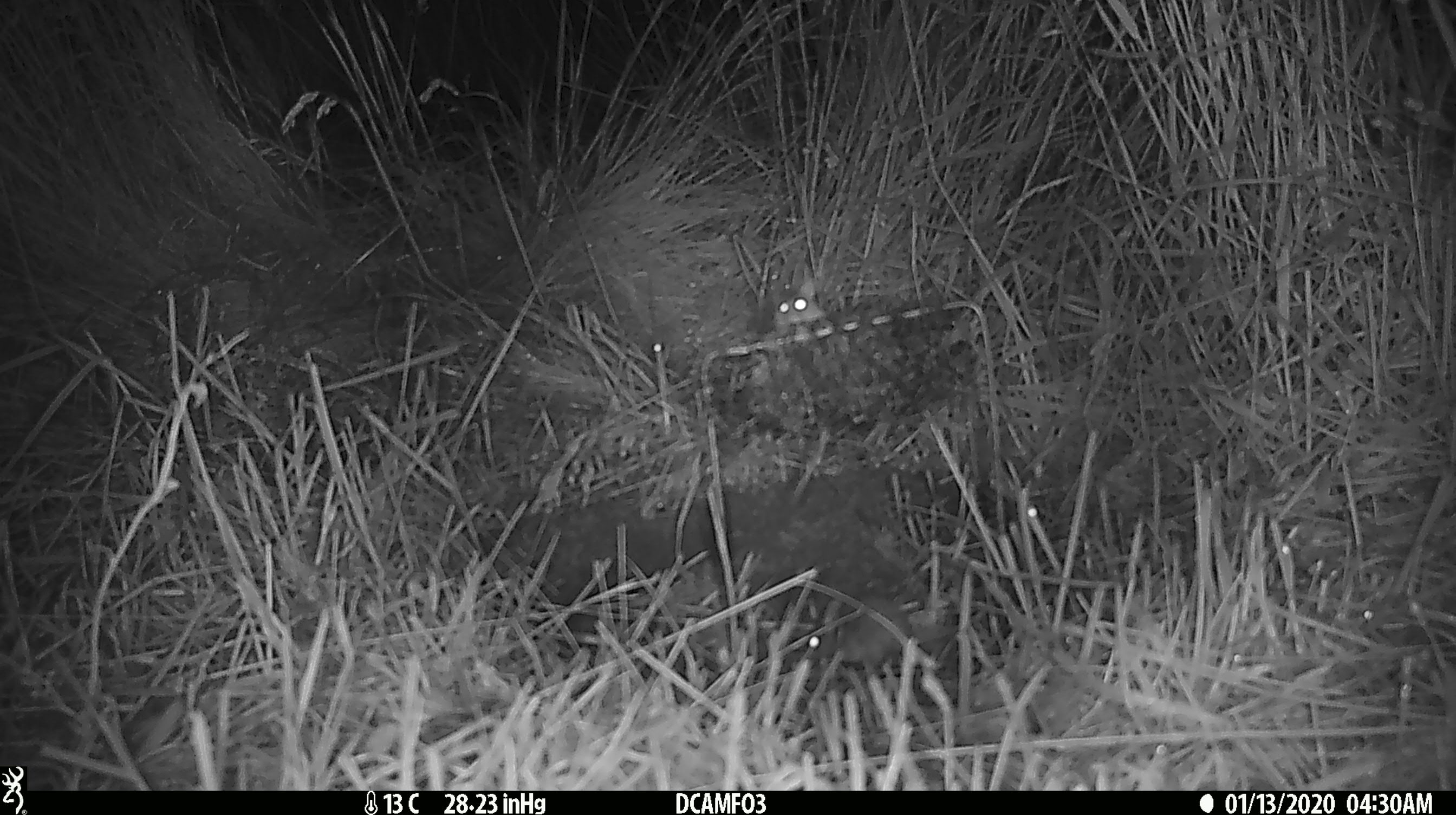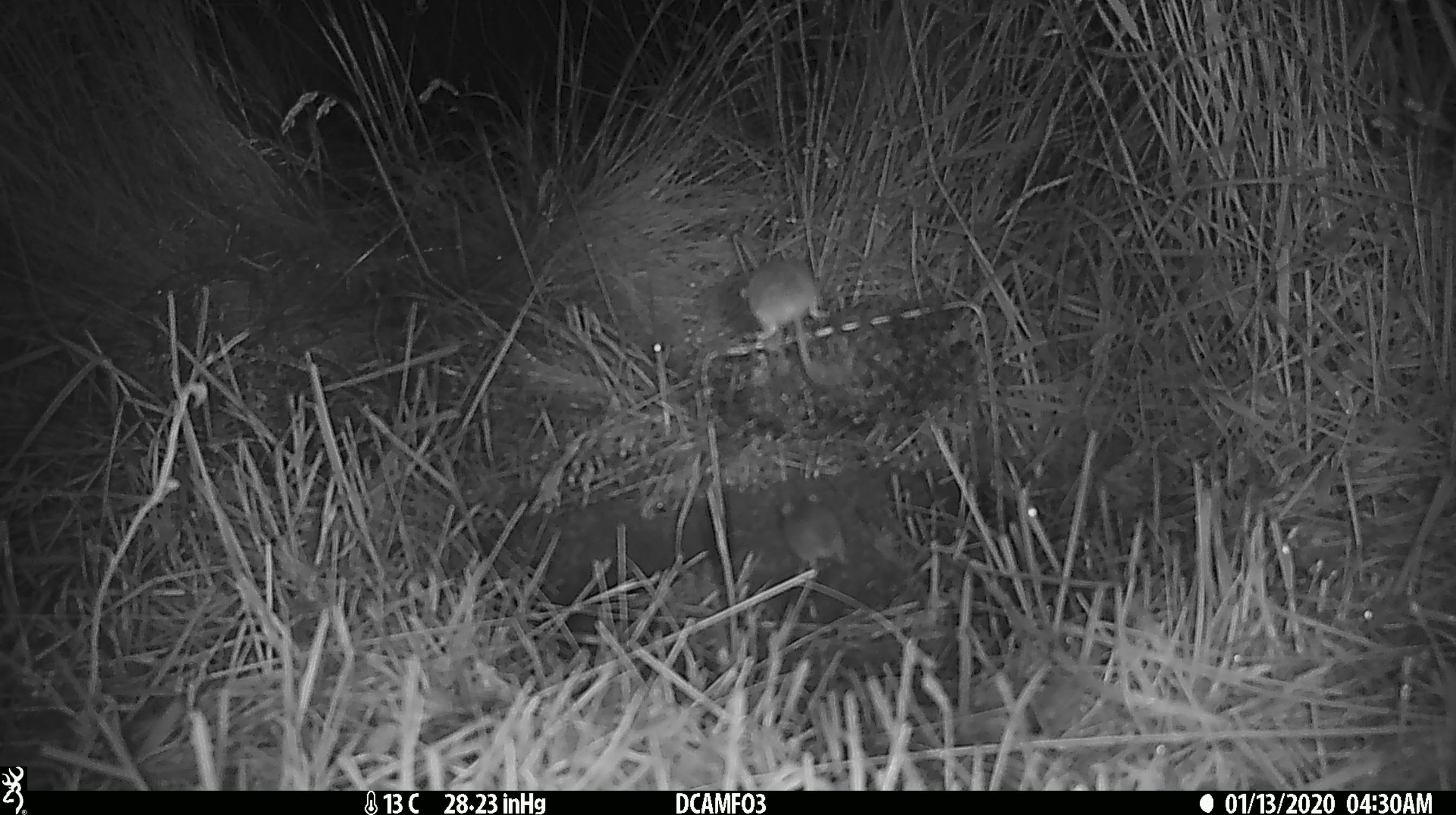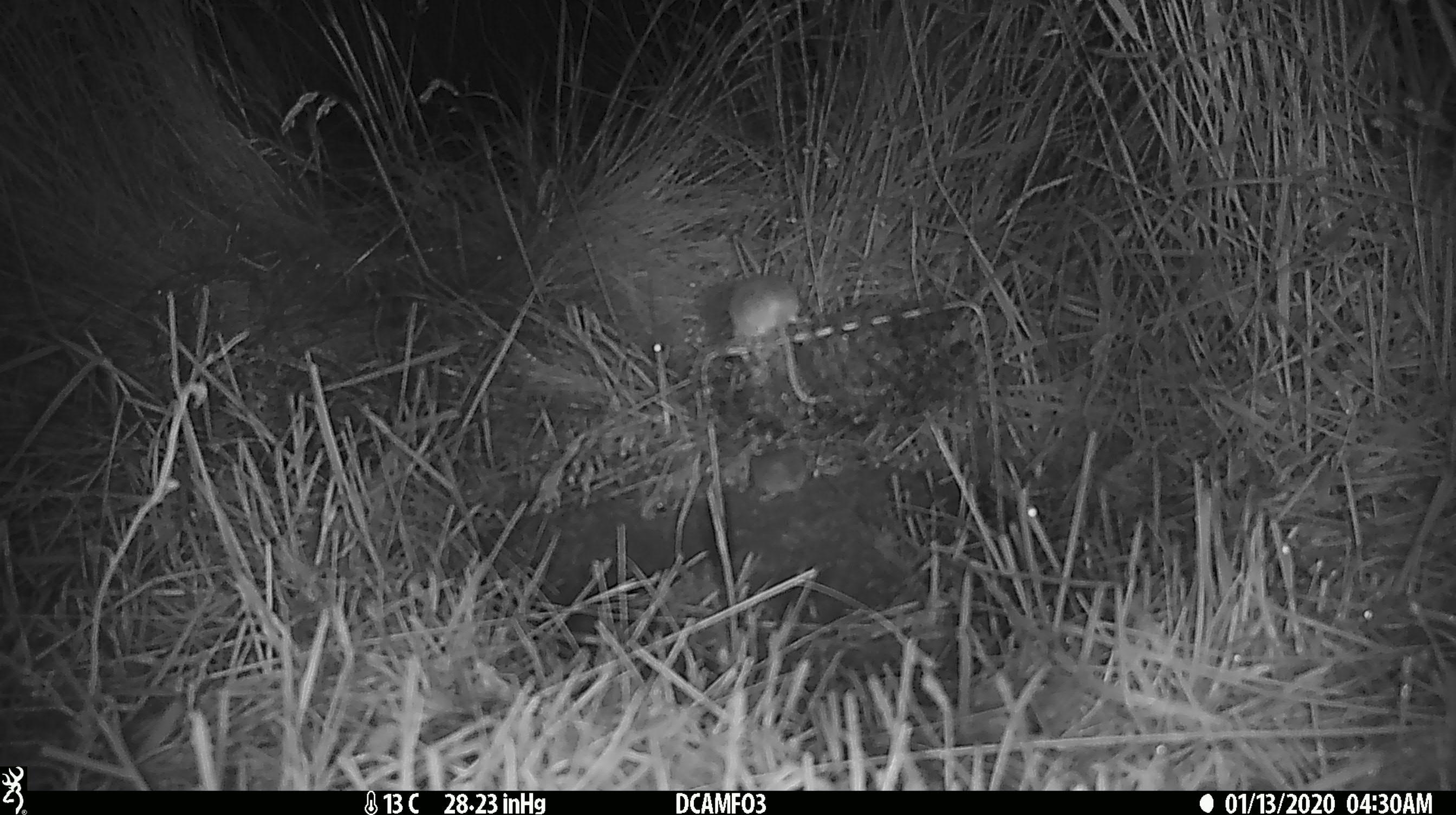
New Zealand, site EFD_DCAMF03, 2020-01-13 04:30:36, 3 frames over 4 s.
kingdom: Animalia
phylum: Chordata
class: Mammalia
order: Rodentia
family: Muridae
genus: Mus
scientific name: Mus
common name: mouse